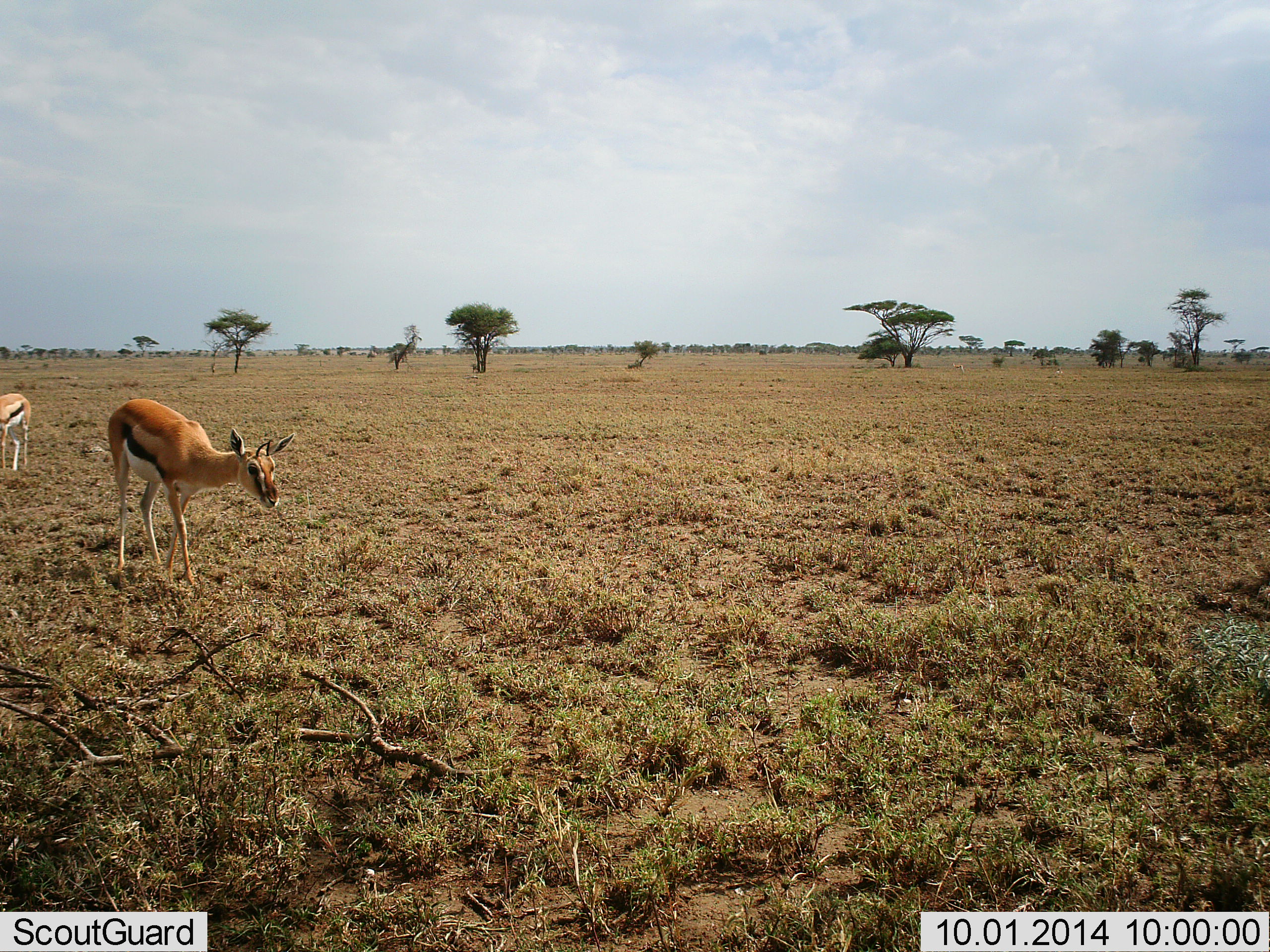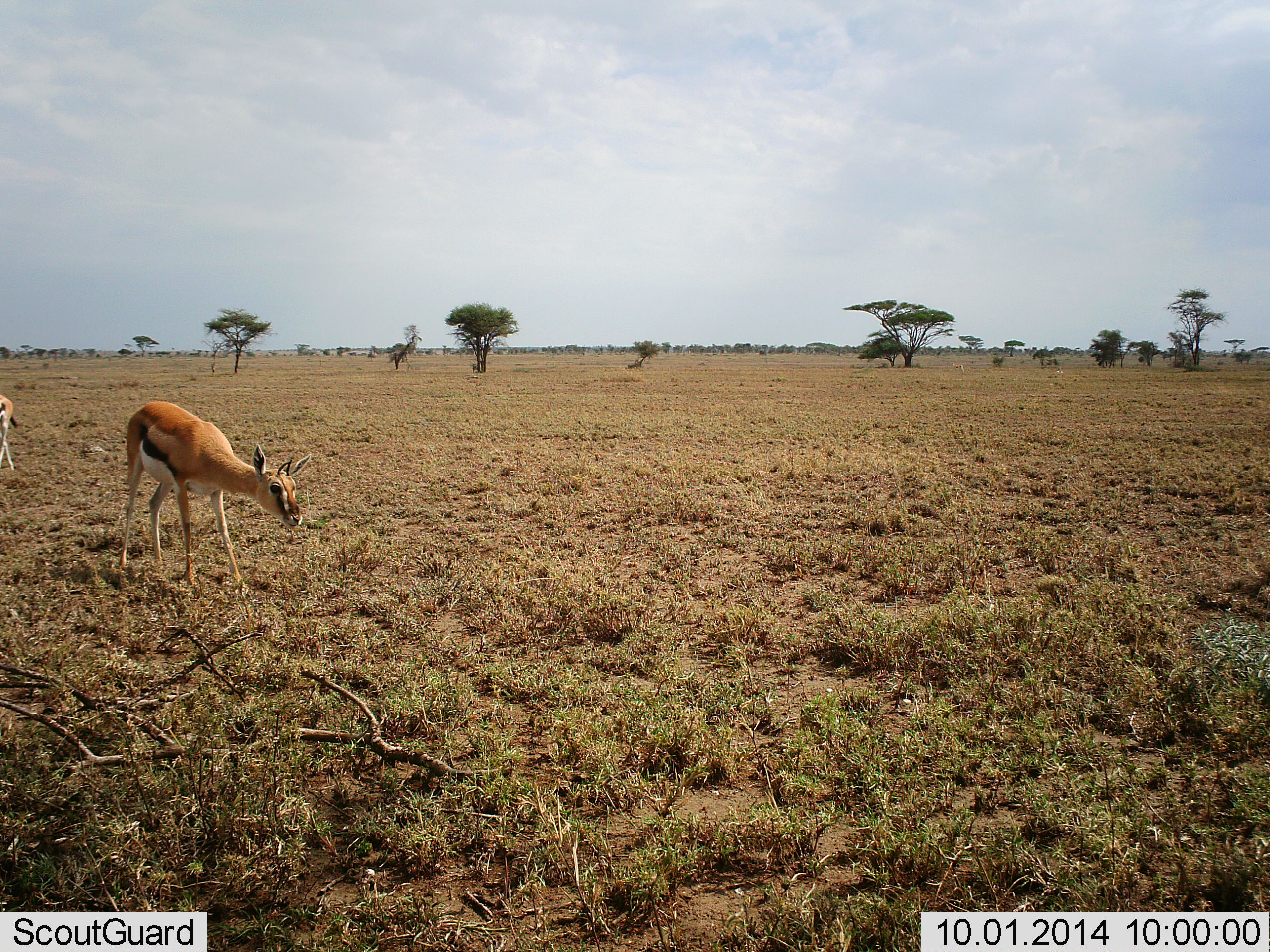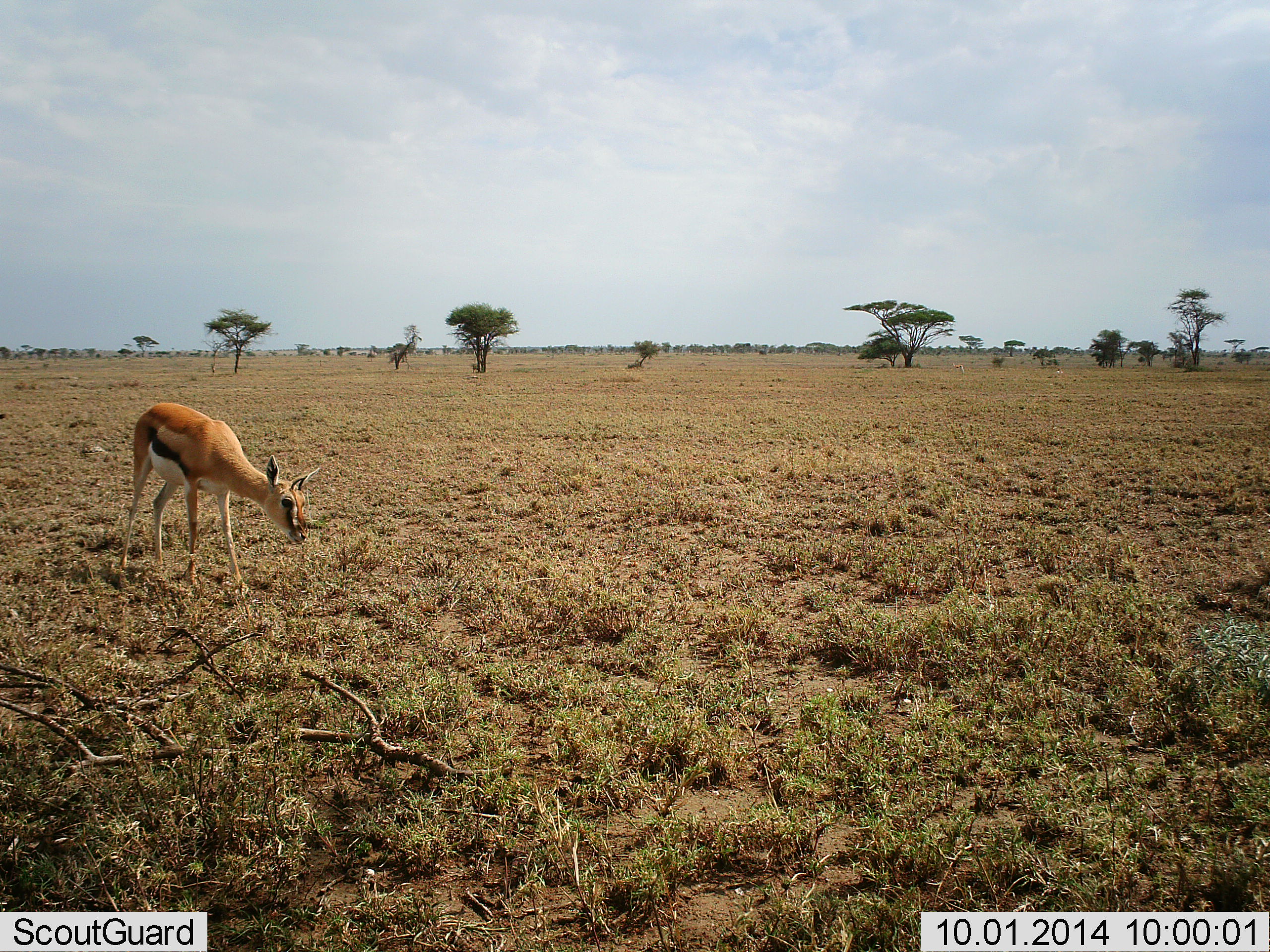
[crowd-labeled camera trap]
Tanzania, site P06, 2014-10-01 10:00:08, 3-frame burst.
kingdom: Animalia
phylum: Chordata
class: Mammalia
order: Artiodactyla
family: Bovidae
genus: Eudorcas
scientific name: Eudorcas thomsonii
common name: thomson's gazelle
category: gazellethomsons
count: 2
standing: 36%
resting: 0%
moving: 64%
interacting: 0%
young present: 0%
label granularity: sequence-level